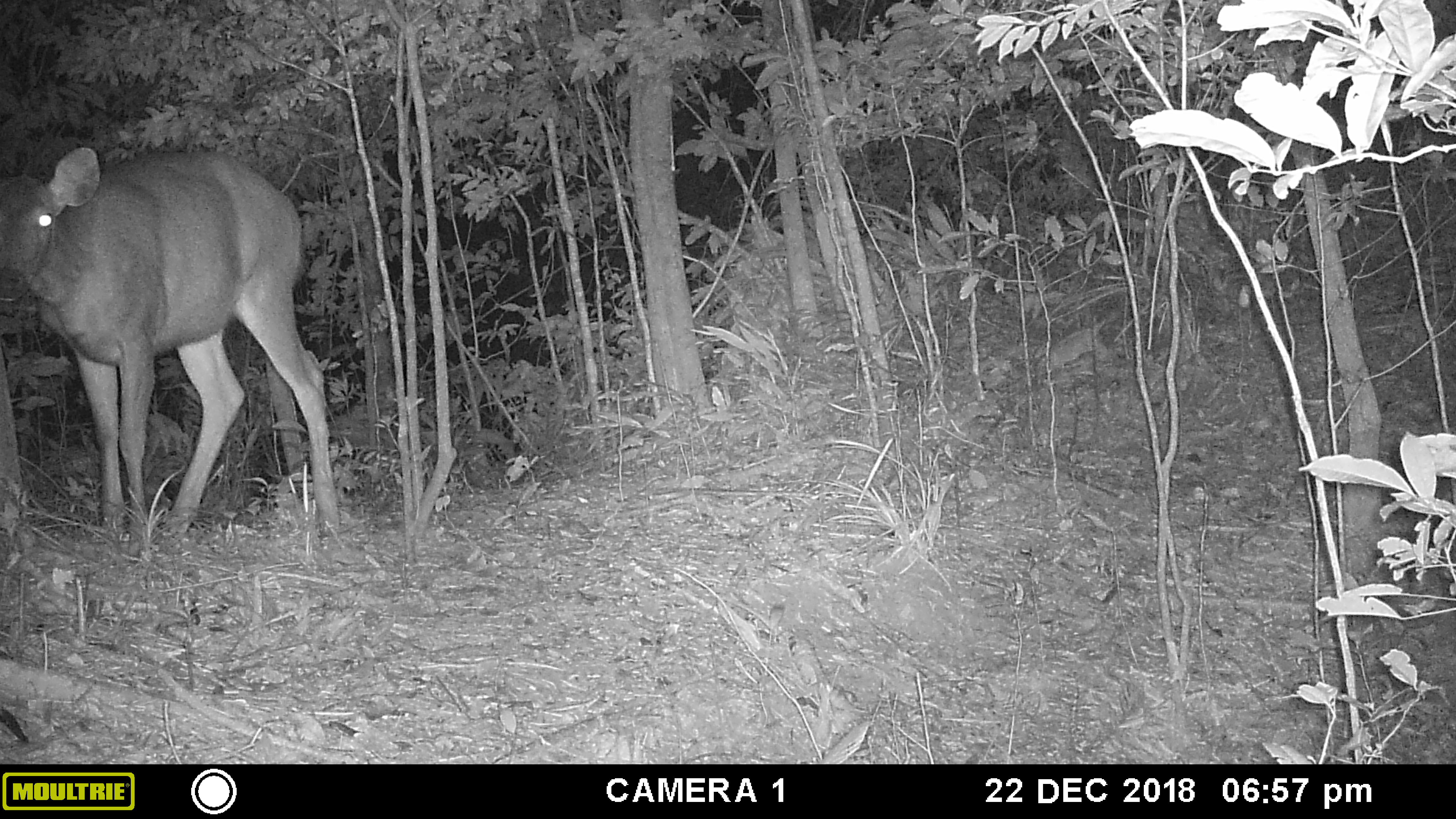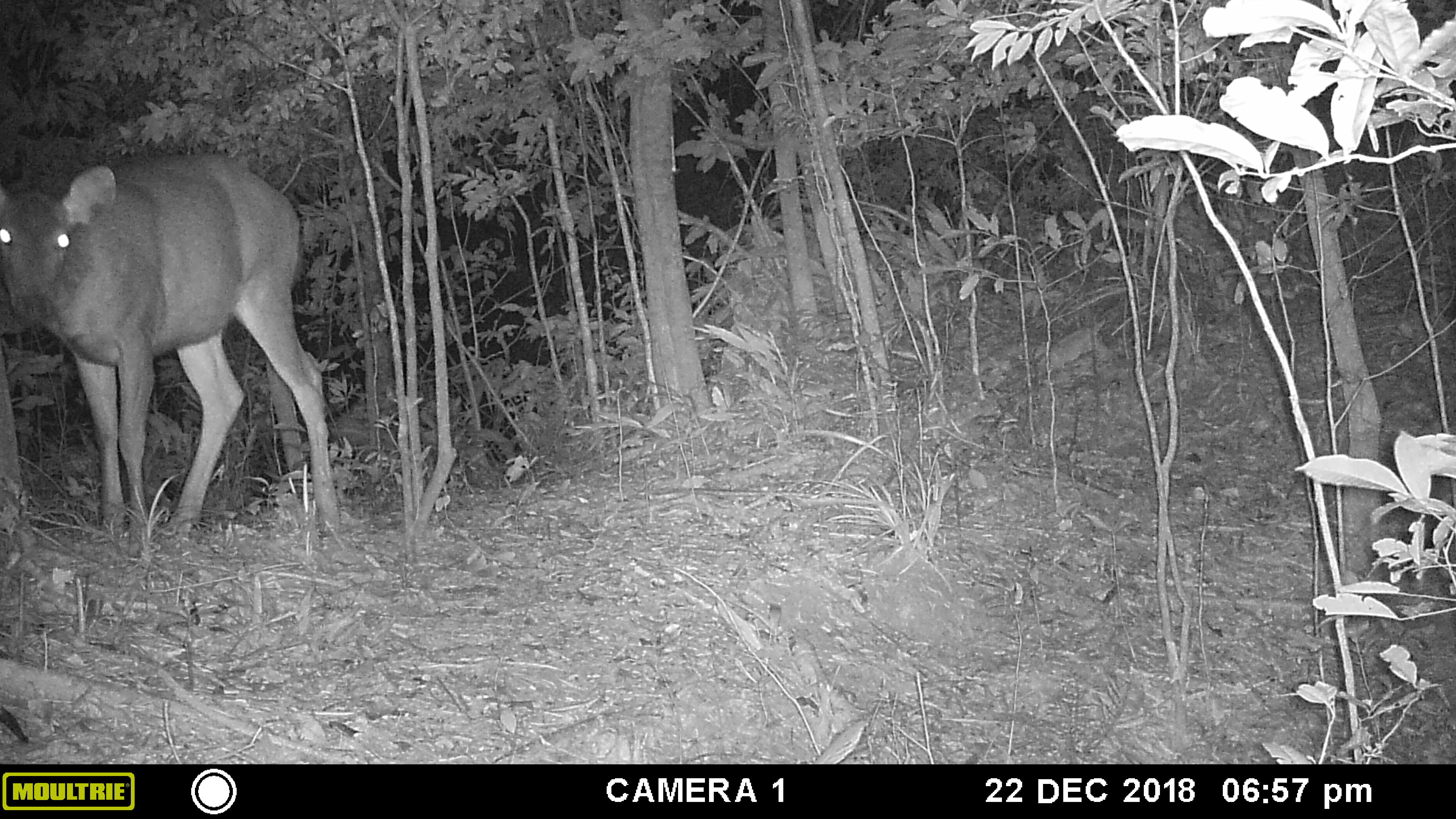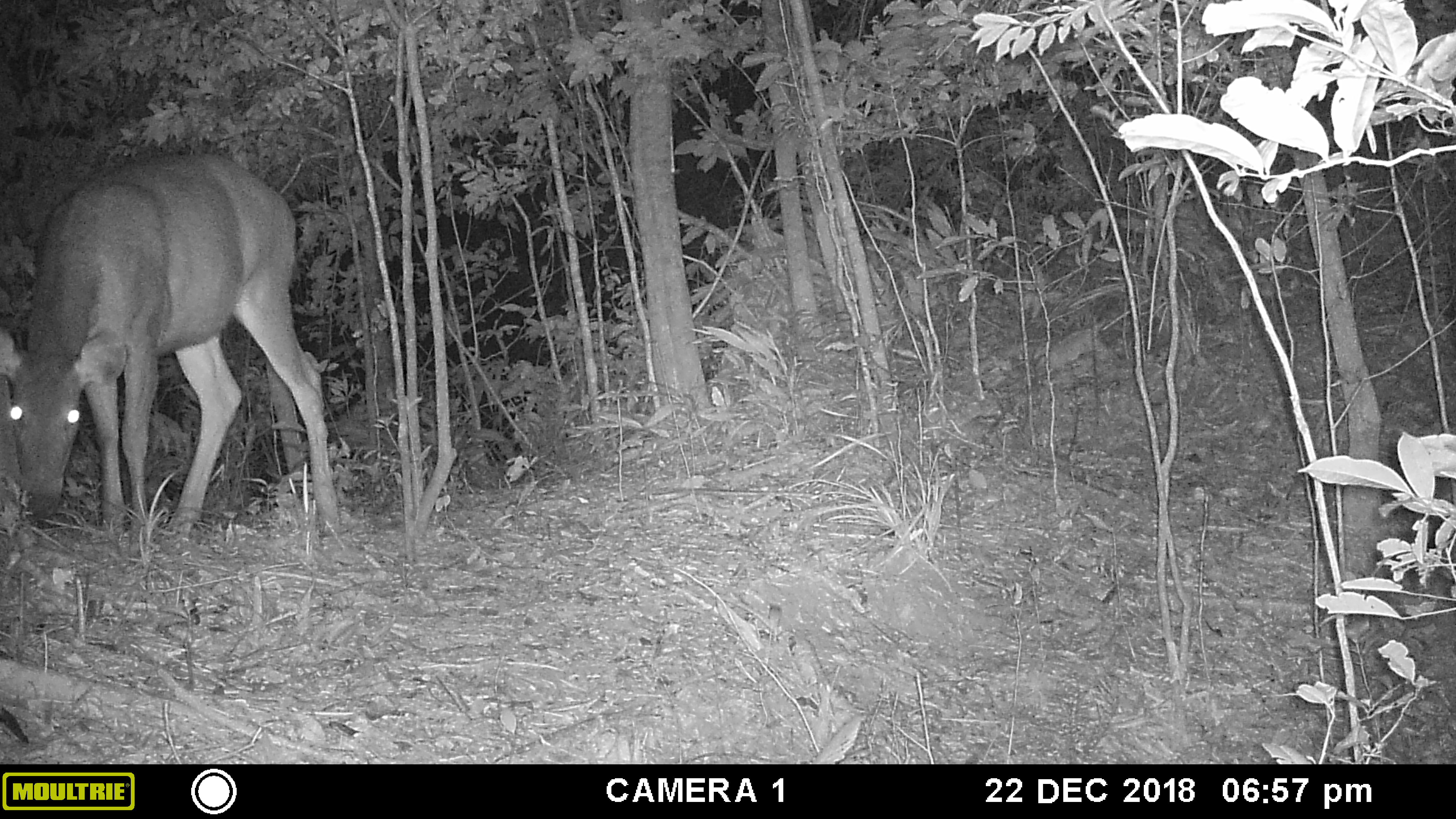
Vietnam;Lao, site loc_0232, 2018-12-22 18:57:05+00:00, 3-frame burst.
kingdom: Animalia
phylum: Chordata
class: Mammalia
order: Artiodactyla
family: Cervidae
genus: Rusa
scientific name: Rusa unicolor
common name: sambar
Sambar (Rusa unicolor). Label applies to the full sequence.